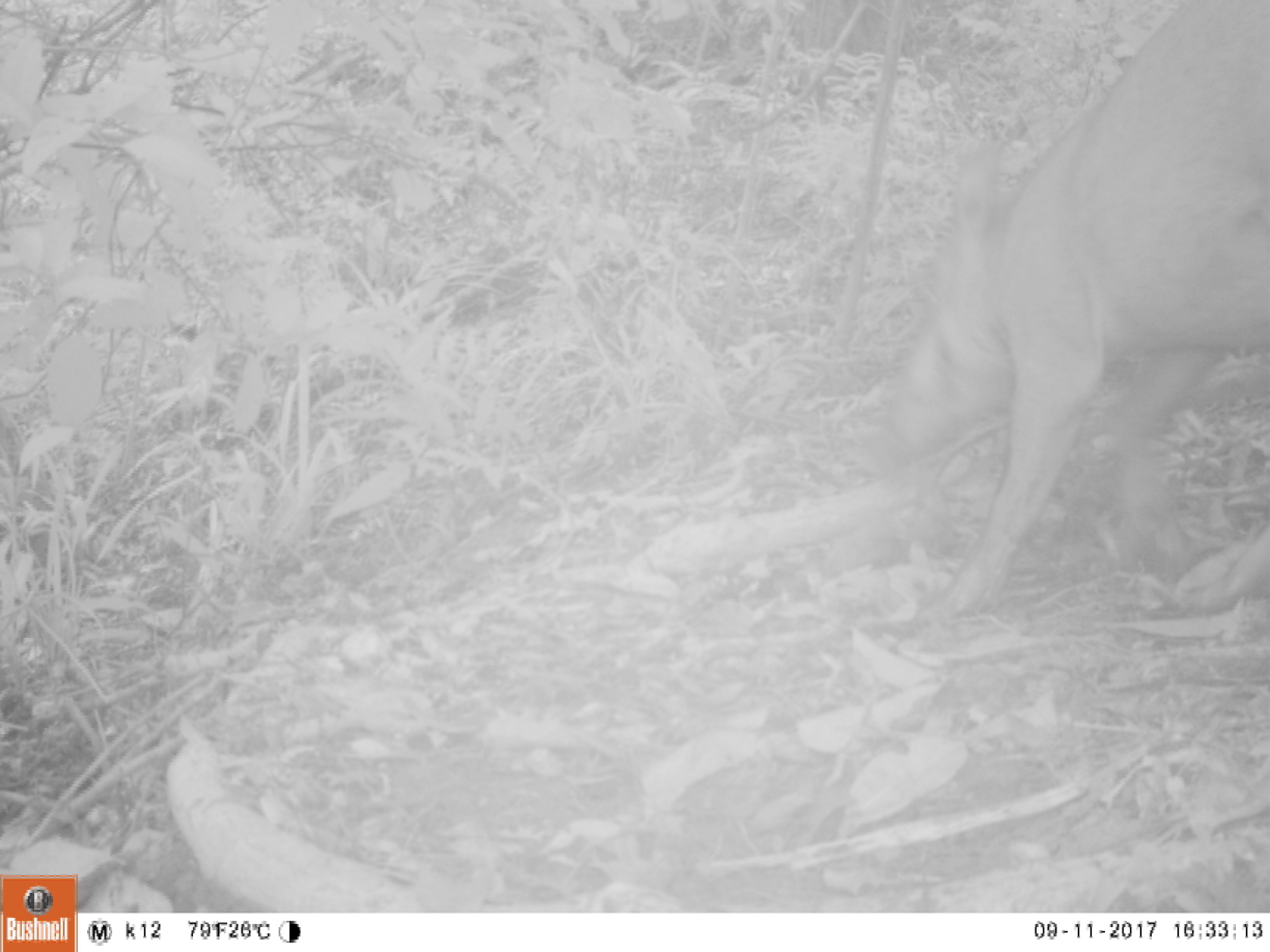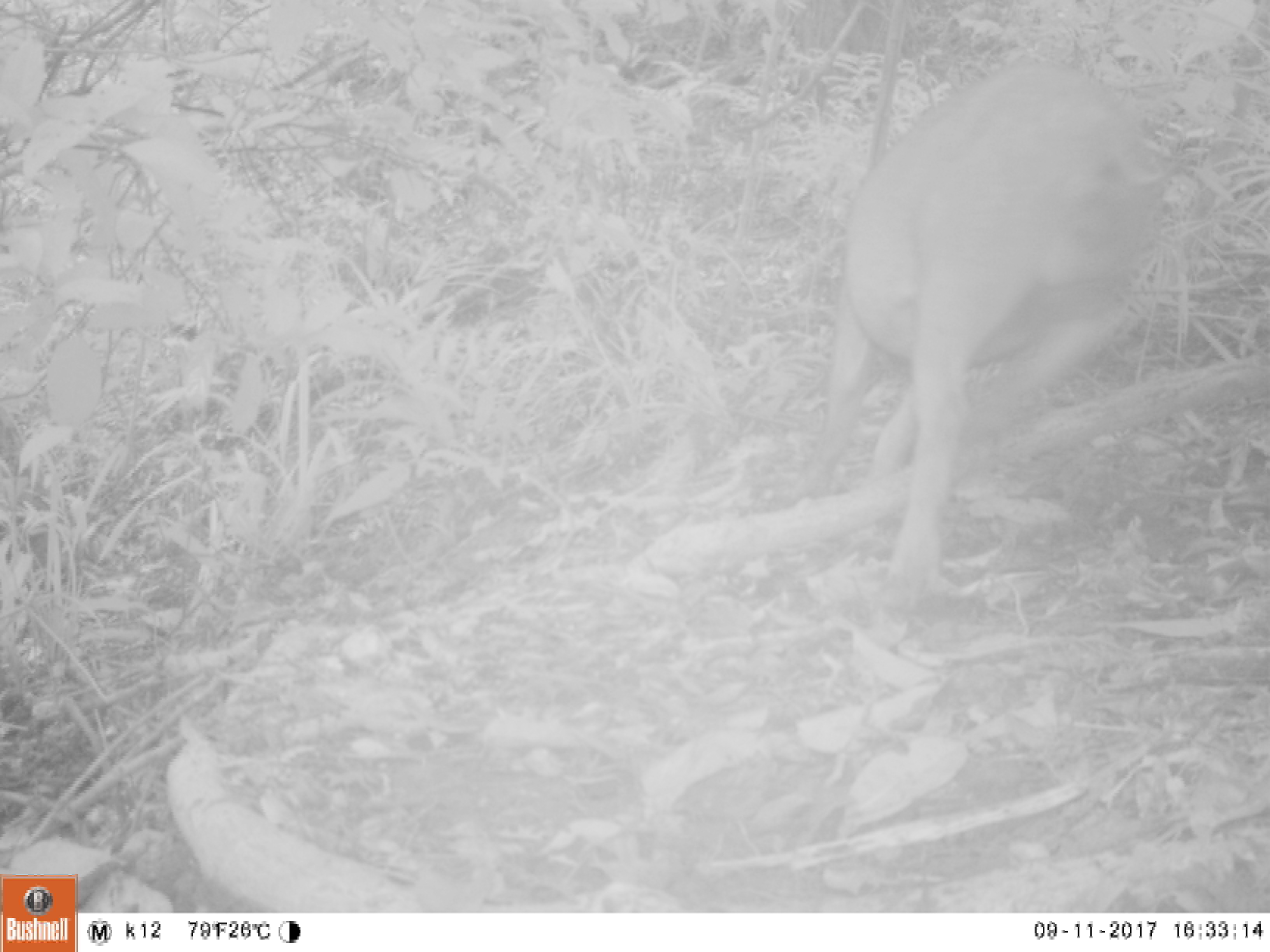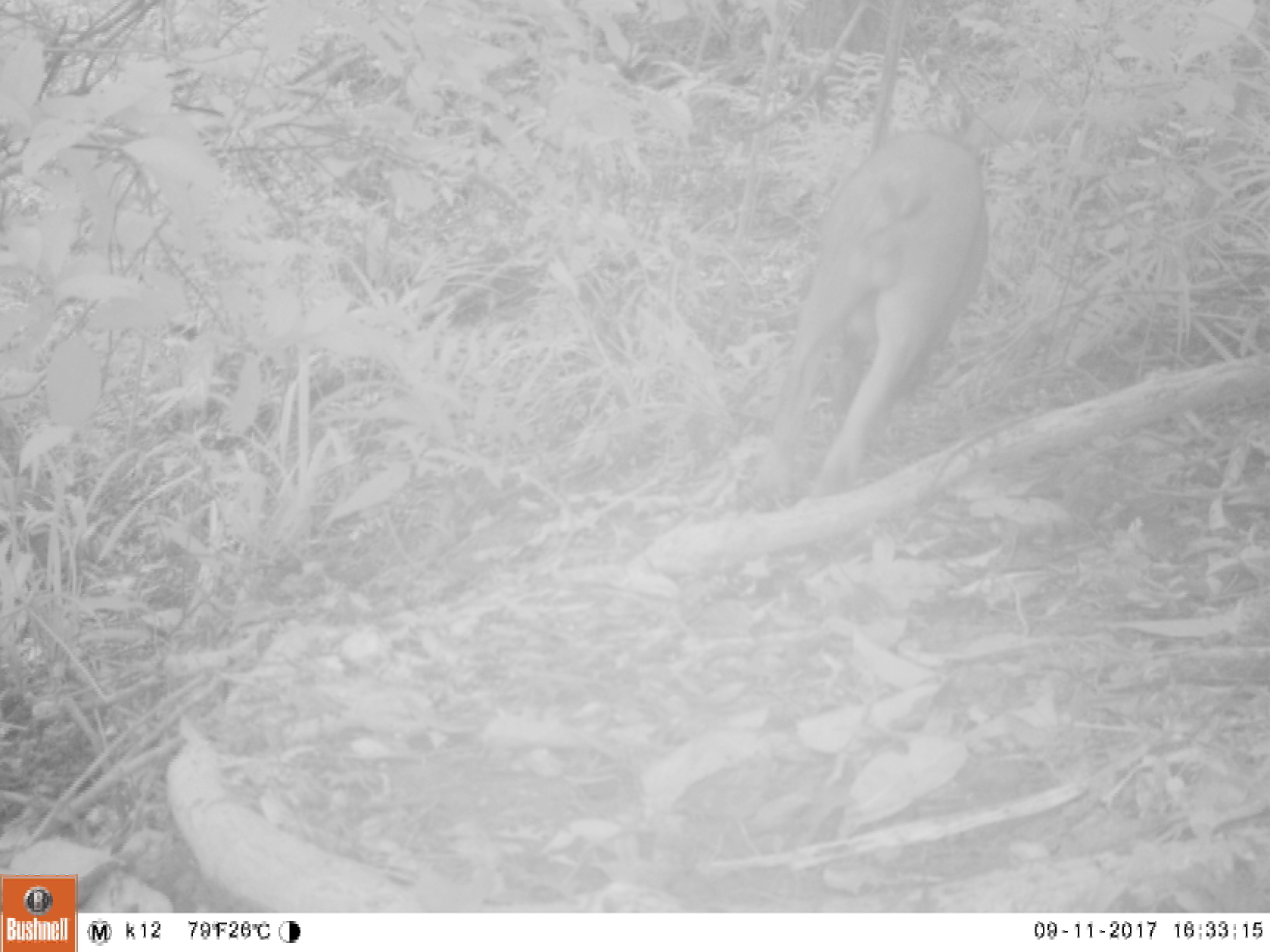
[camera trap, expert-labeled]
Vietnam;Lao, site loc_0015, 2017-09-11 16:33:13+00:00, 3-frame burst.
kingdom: Animalia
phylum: Chordata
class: Mammalia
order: Artiodactyla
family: Suidae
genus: Sus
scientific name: Sus scrofa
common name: eurasian wild pig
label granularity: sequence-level